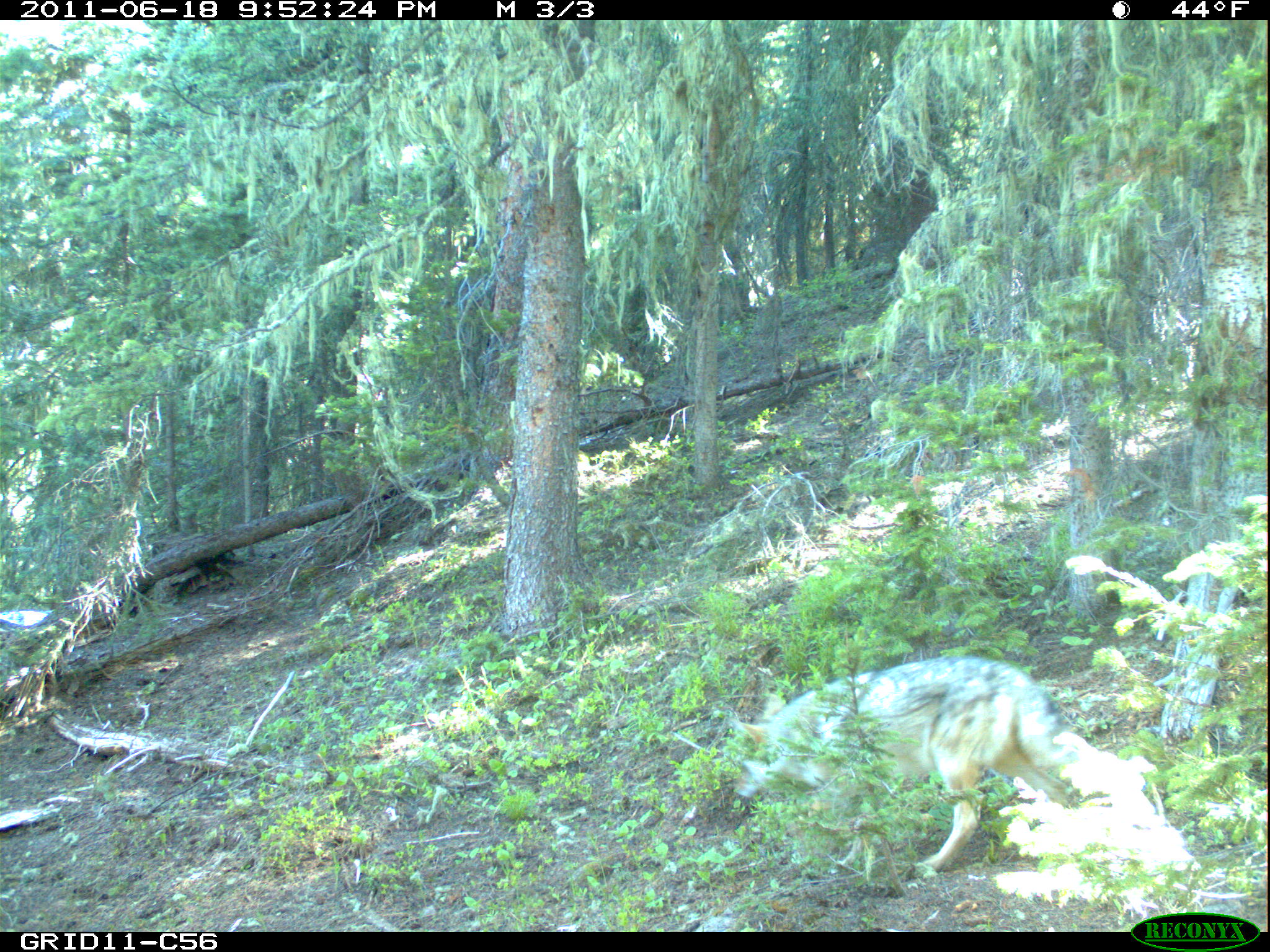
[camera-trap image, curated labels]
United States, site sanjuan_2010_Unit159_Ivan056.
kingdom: Animalia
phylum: Chordata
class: Mammalia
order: Carnivora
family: Canidae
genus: Canis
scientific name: Canis latrans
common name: coyote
Canis latrans (coyote).